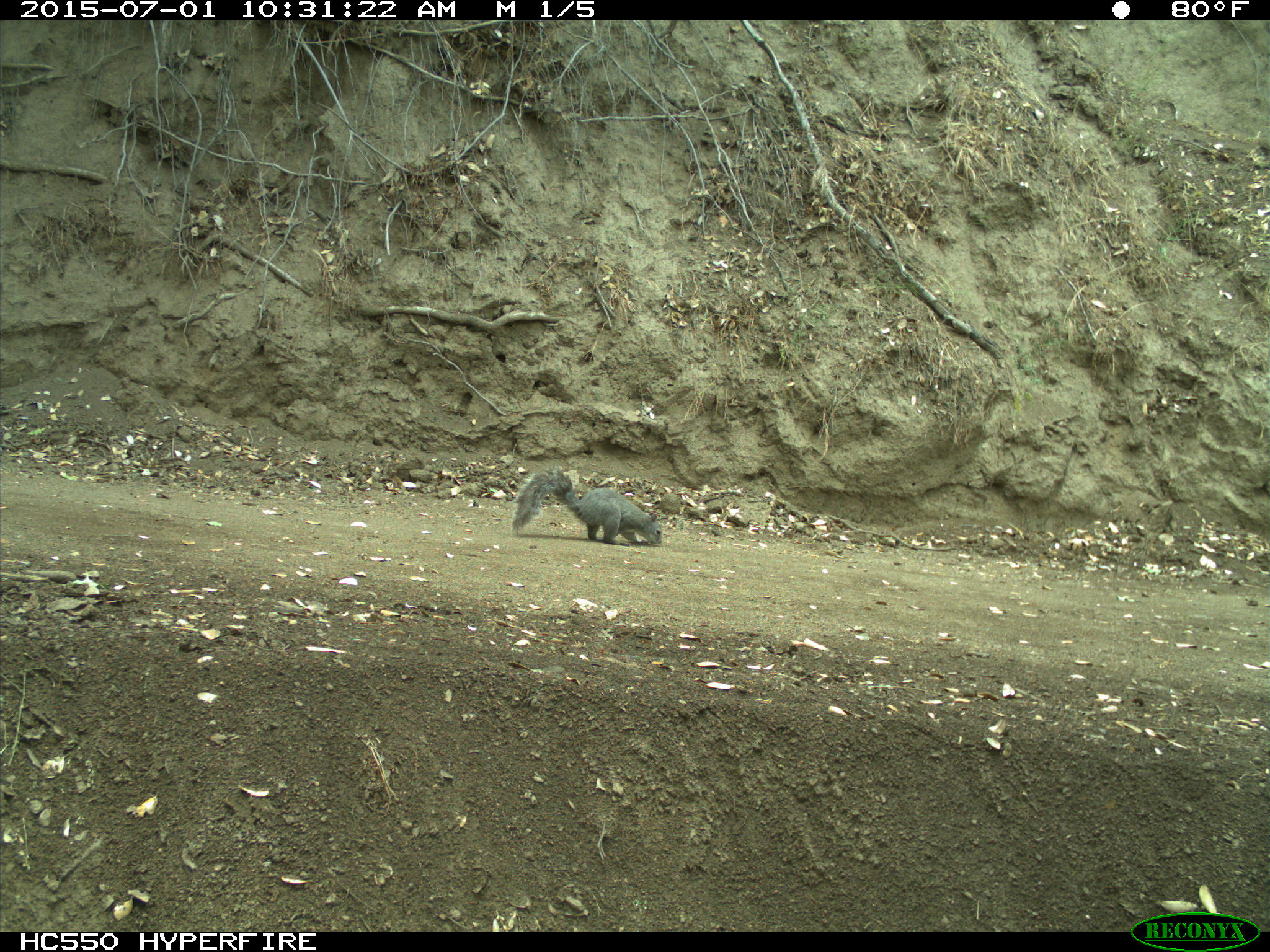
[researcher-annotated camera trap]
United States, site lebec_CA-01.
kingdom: Animalia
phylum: Chordata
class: Mammalia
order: Rodentia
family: Sciuridae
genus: Sciurus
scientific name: Sciurus carolinensis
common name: eastern gray squirrel